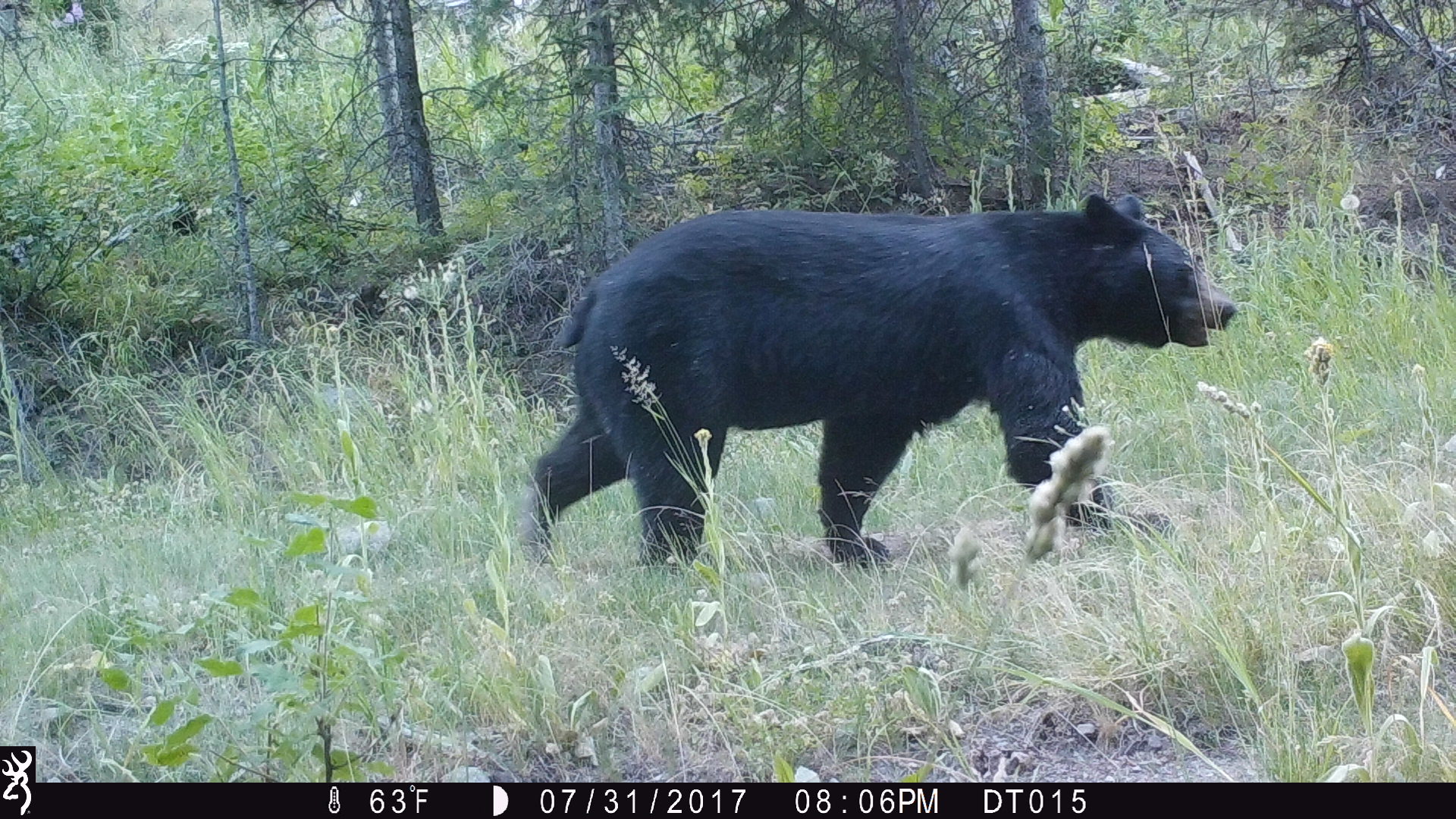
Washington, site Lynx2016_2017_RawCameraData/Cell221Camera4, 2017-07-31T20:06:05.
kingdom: Animalia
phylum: Chordata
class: Mammalia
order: Carnivora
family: Ursidae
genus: Ursus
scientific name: Ursus americanus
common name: american black bear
Ursus americanus (american black bear). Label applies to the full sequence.